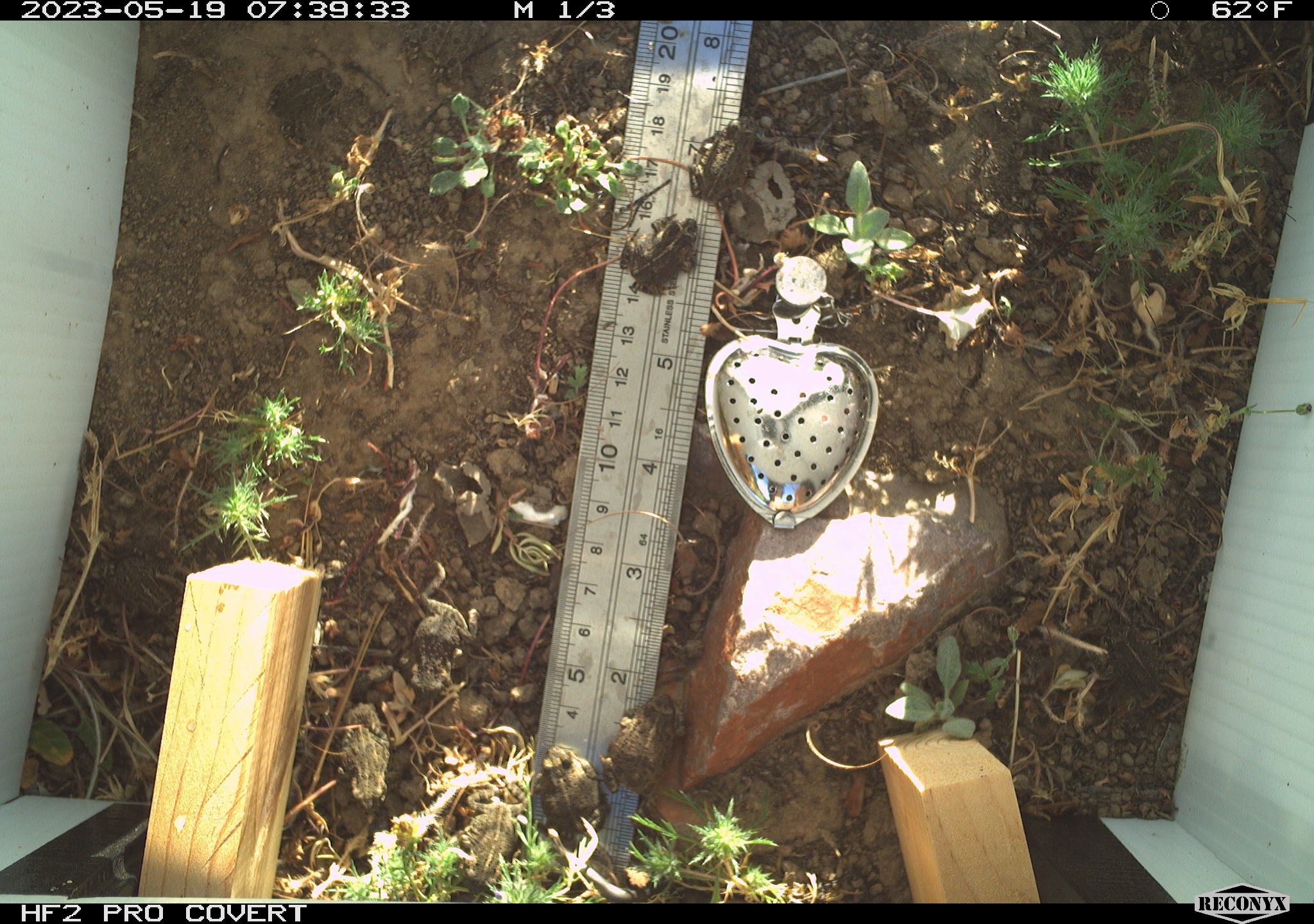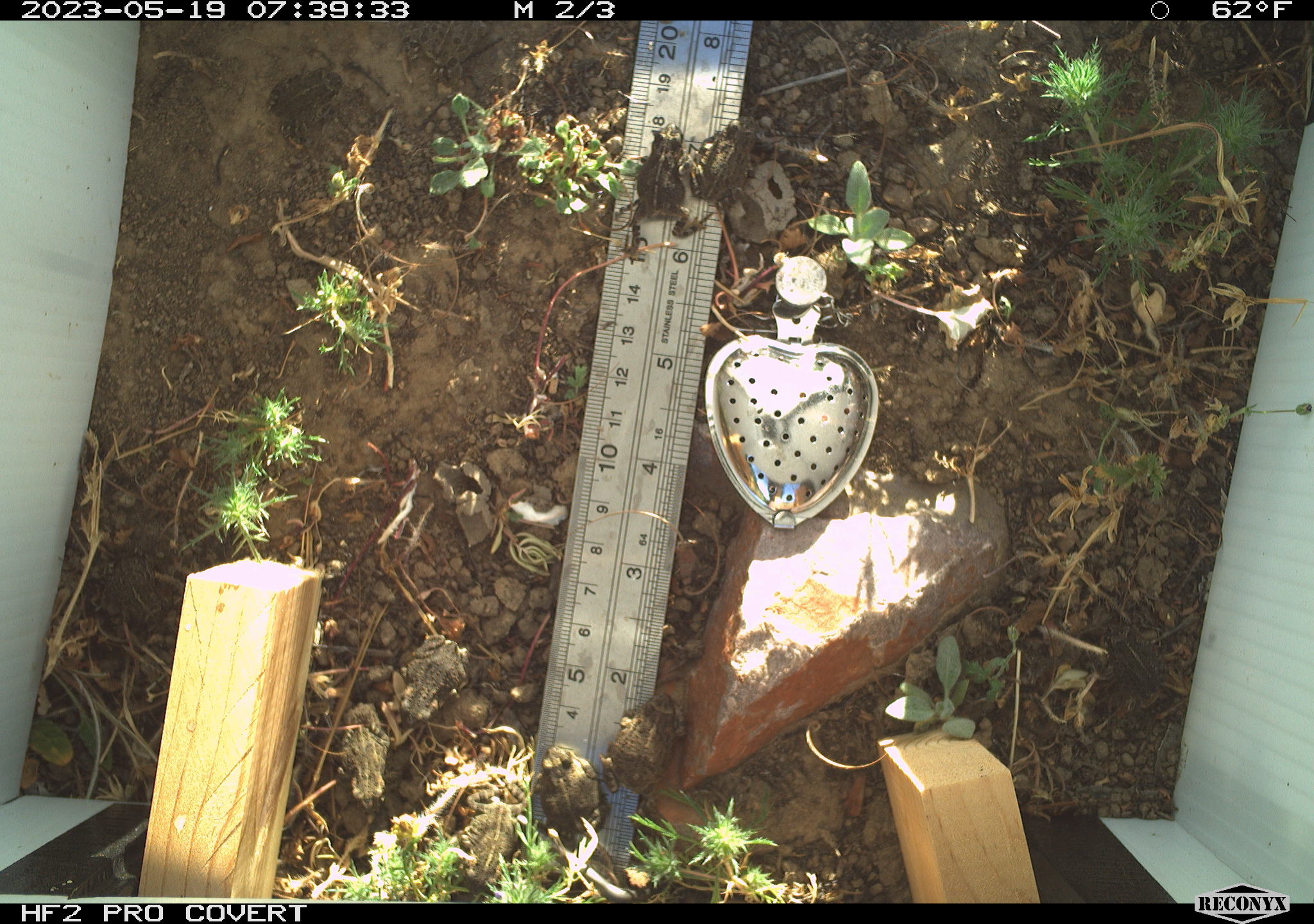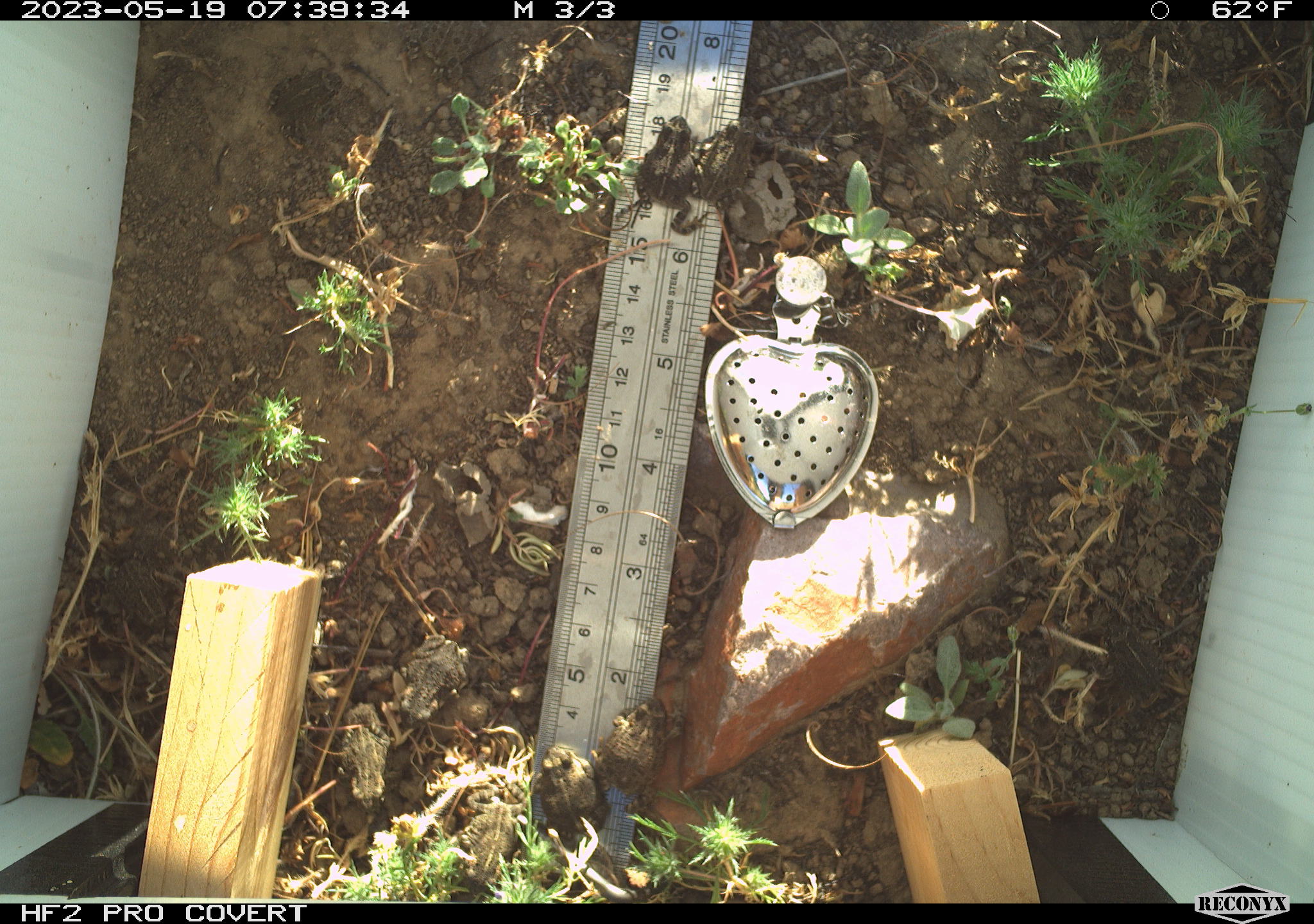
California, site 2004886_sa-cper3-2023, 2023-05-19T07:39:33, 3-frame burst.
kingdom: Animalia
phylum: Chordata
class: Amphibia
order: Anura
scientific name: Anura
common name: frogs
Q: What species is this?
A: Frogs (Anura).